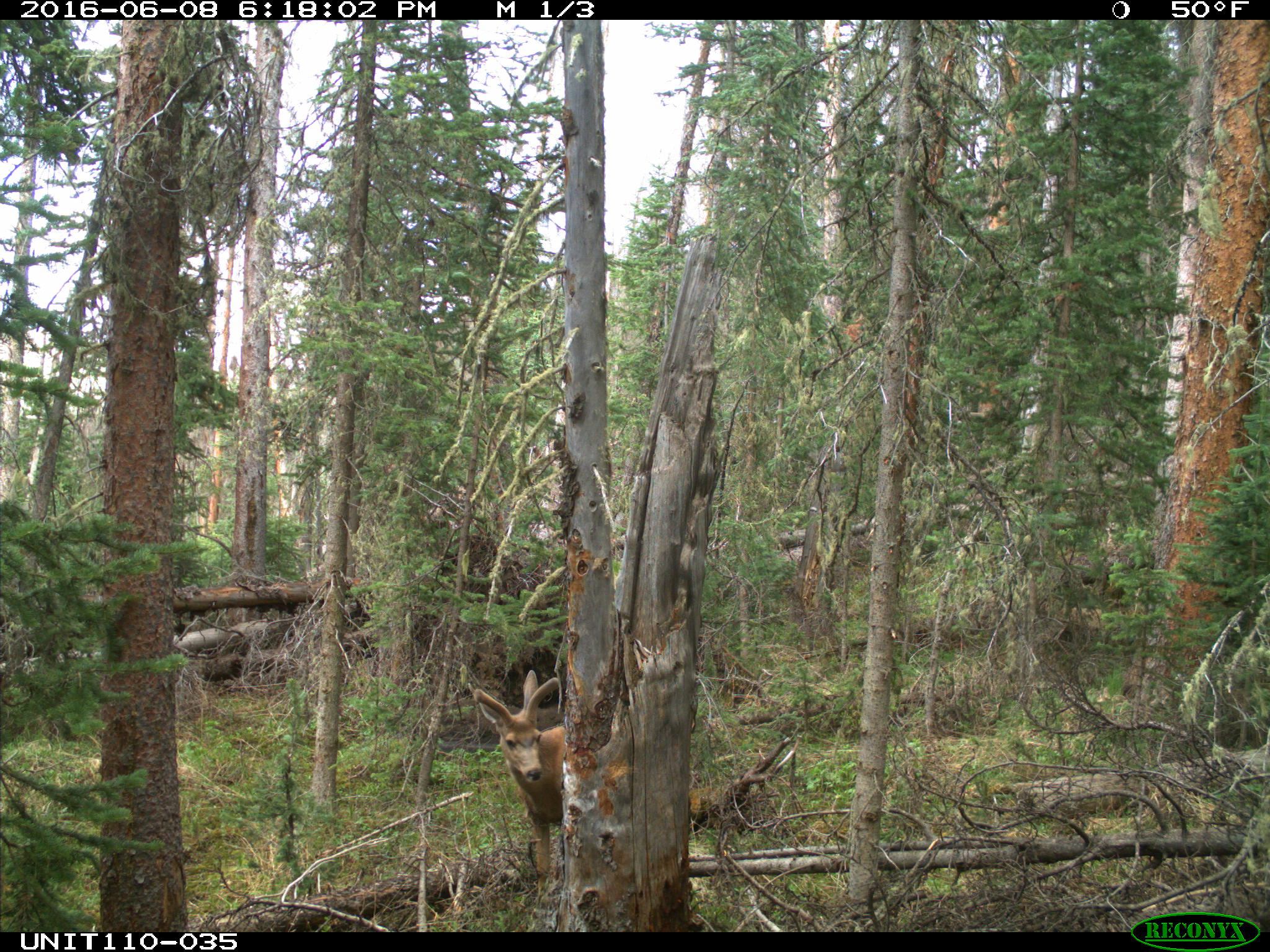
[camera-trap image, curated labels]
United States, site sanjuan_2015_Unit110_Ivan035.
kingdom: Animalia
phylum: Chordata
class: Mammalia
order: Artiodactyla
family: Cervidae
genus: Odocoileus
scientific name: Odocoileus hemionus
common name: mule deer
Odocoileus hemionus (mule deer).